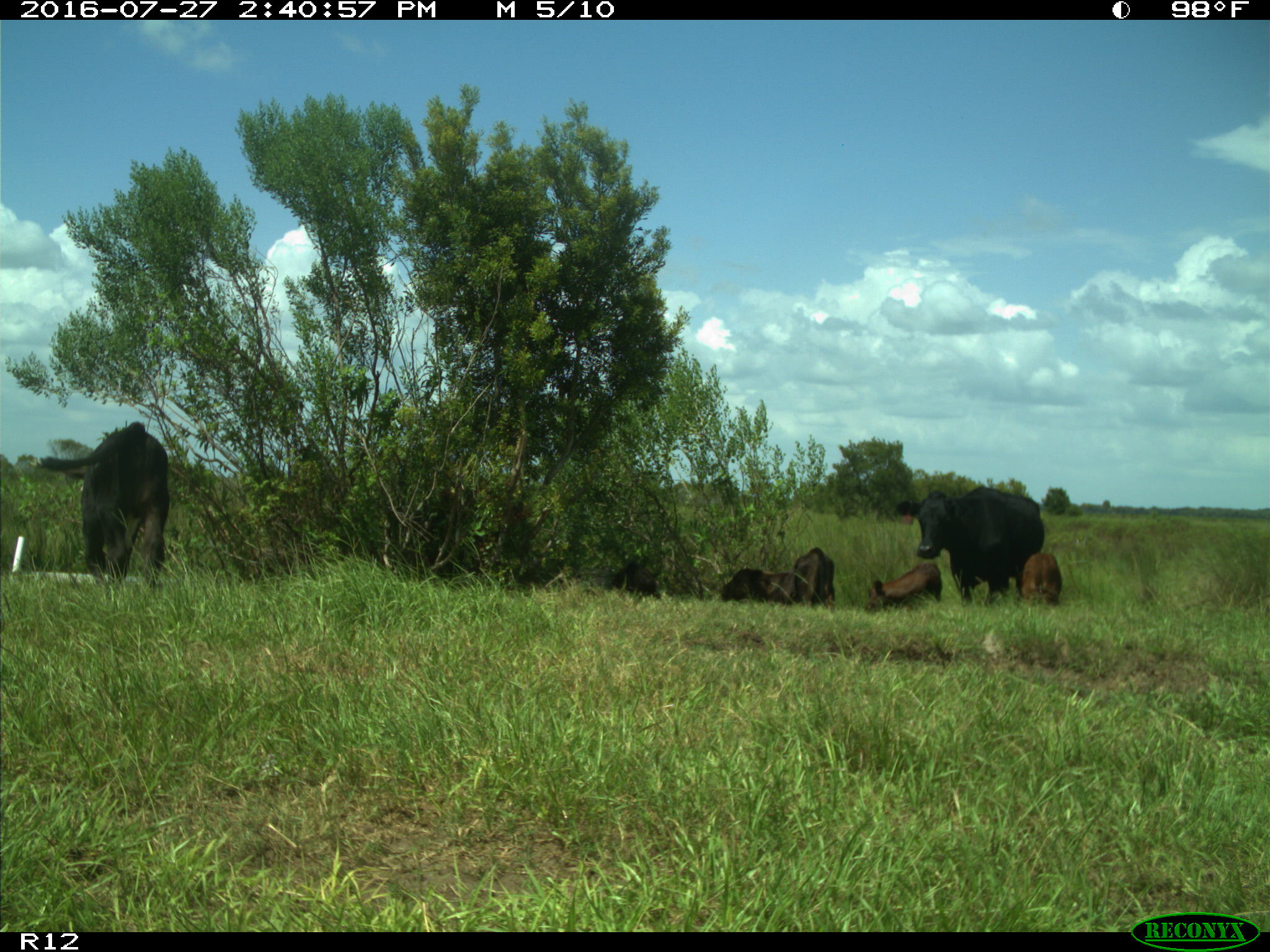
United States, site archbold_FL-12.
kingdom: Animalia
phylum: Chordata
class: Mammalia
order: Artiodactyla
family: Bovidae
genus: Bos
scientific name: Bos taurus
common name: domestic cow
Bos taurus (domestic cow).